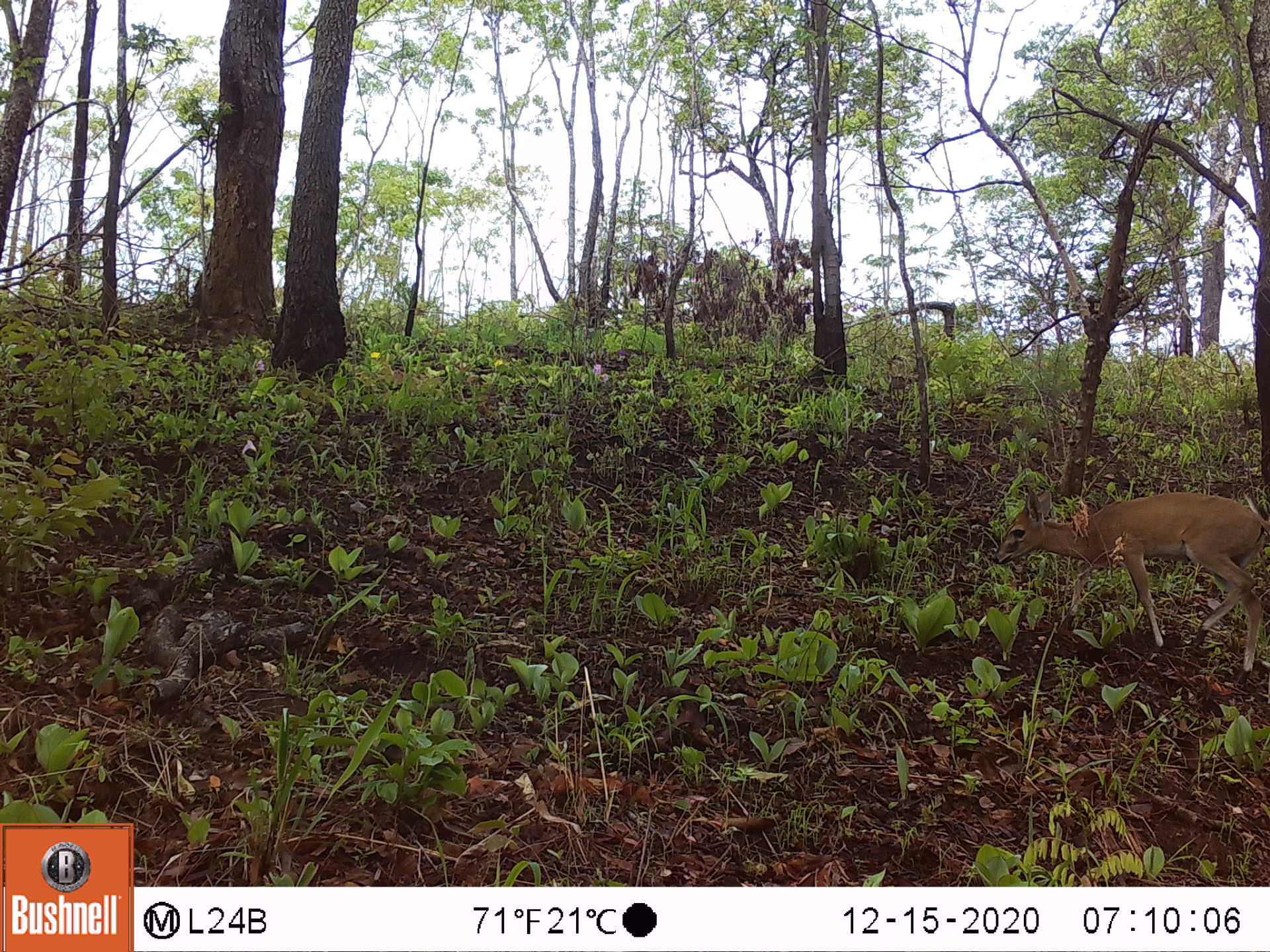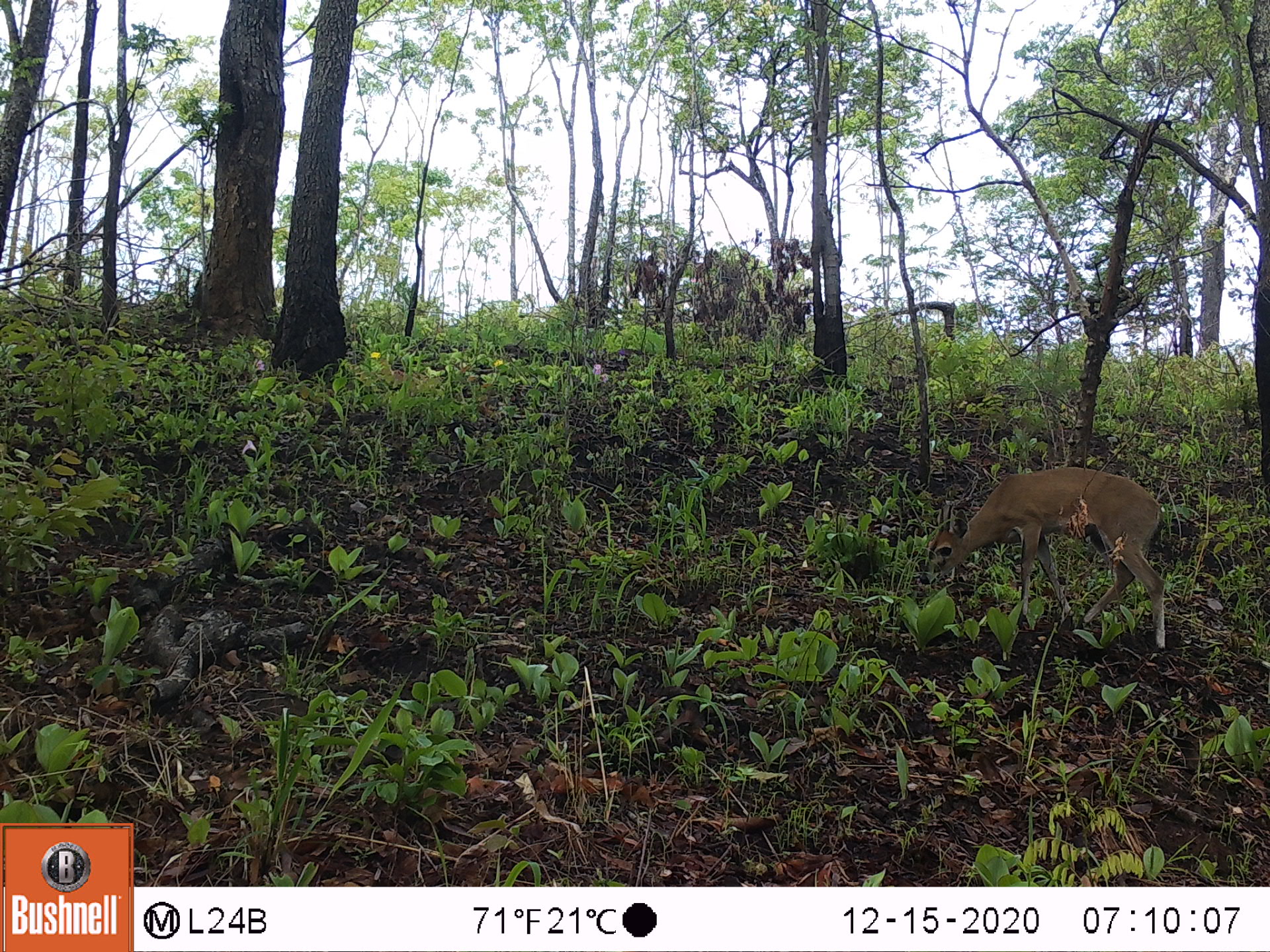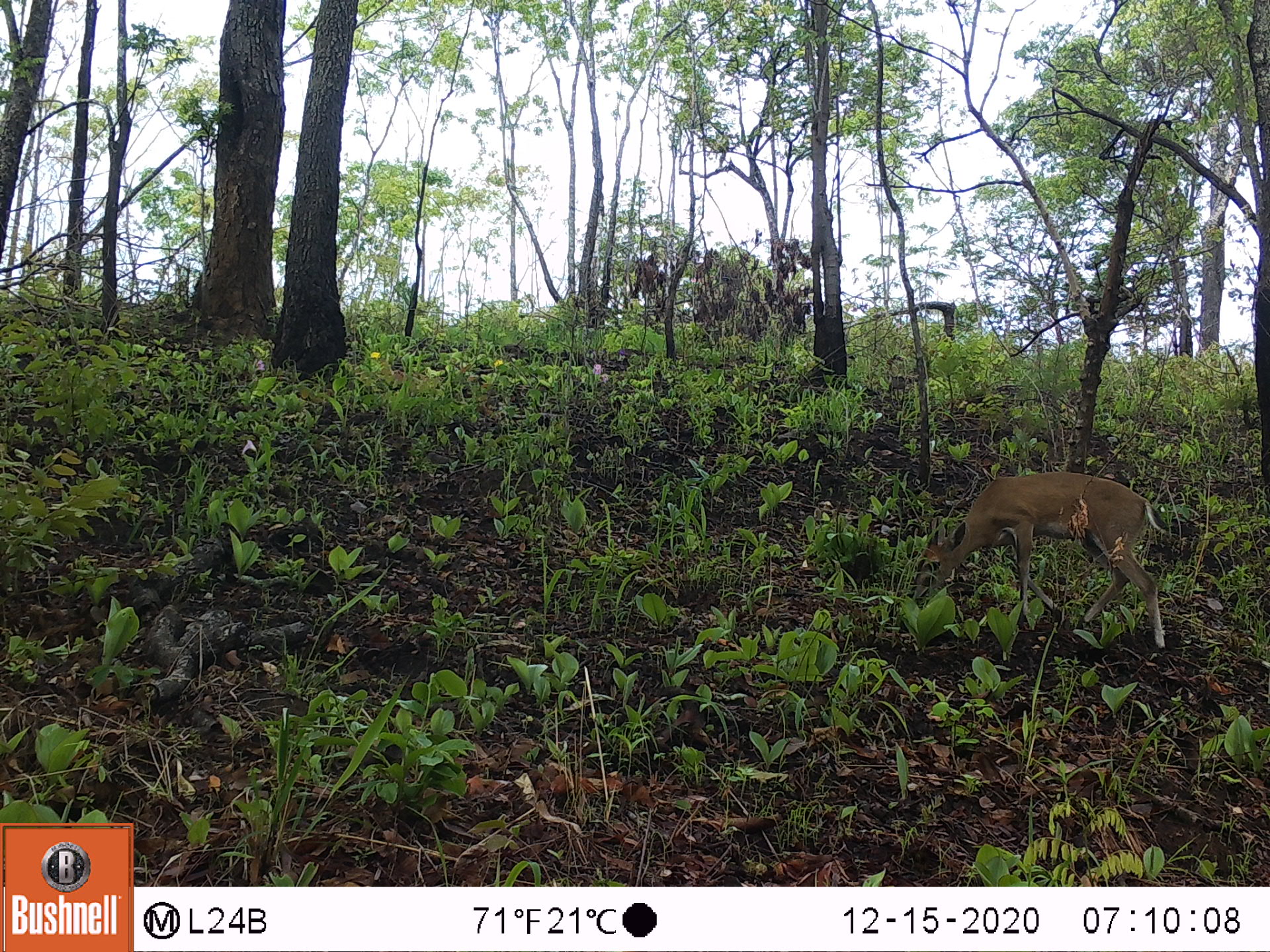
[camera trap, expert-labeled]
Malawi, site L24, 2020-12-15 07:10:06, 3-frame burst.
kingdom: Animalia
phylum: Chordata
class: Mammalia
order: Artiodactyla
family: Bovidae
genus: Sylvicapra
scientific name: Sylvicapra grimmia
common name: common duiker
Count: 1.